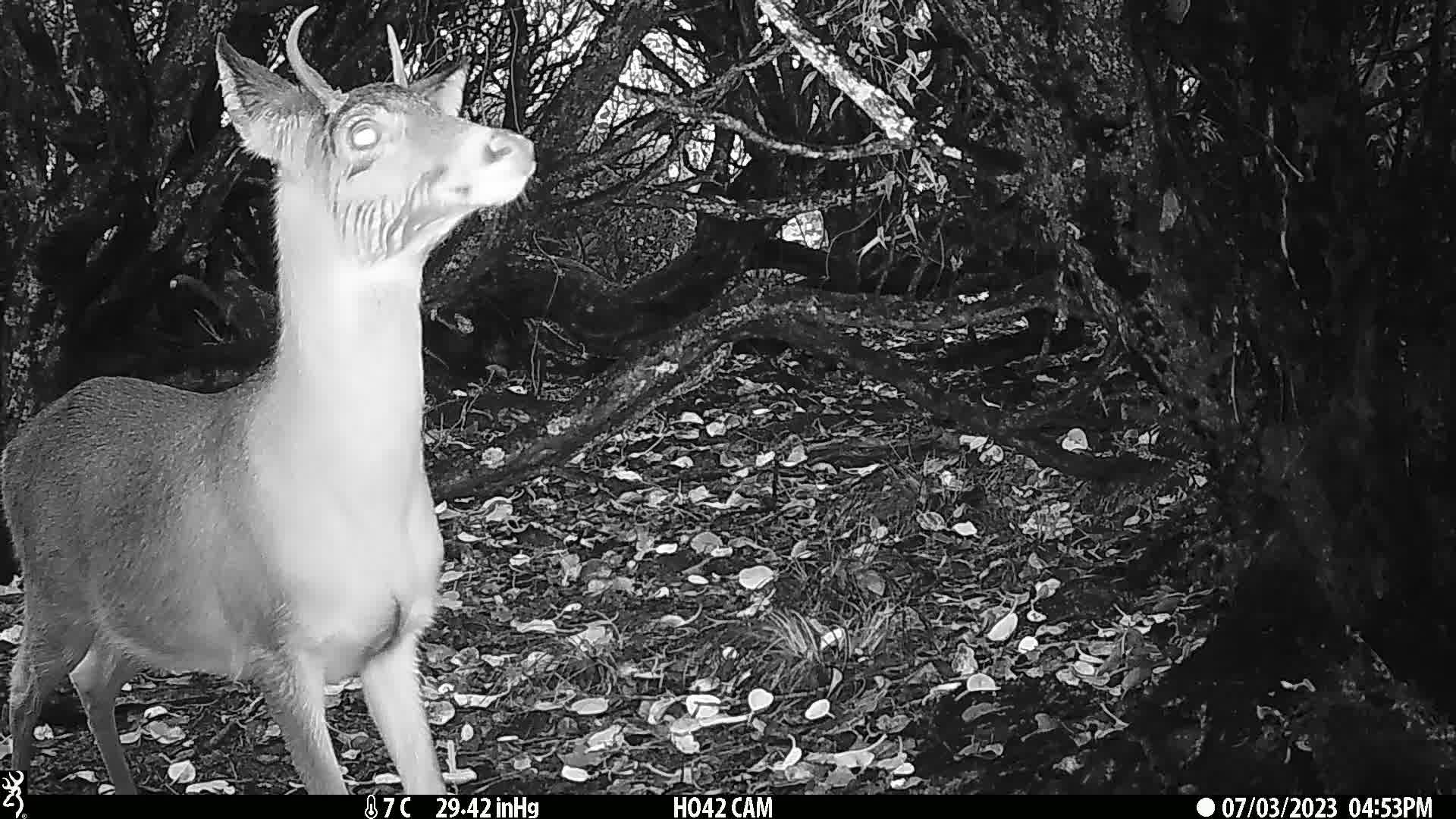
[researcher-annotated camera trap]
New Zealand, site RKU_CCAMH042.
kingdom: Animalia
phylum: Chordata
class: Mammalia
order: Artiodactyla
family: Cervidae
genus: Odocoileus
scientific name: Odocoileus virginianus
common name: white-tailed deer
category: white tailed deer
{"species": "white tailed deer (white-tailed deer) (Odocoileus virginianus)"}